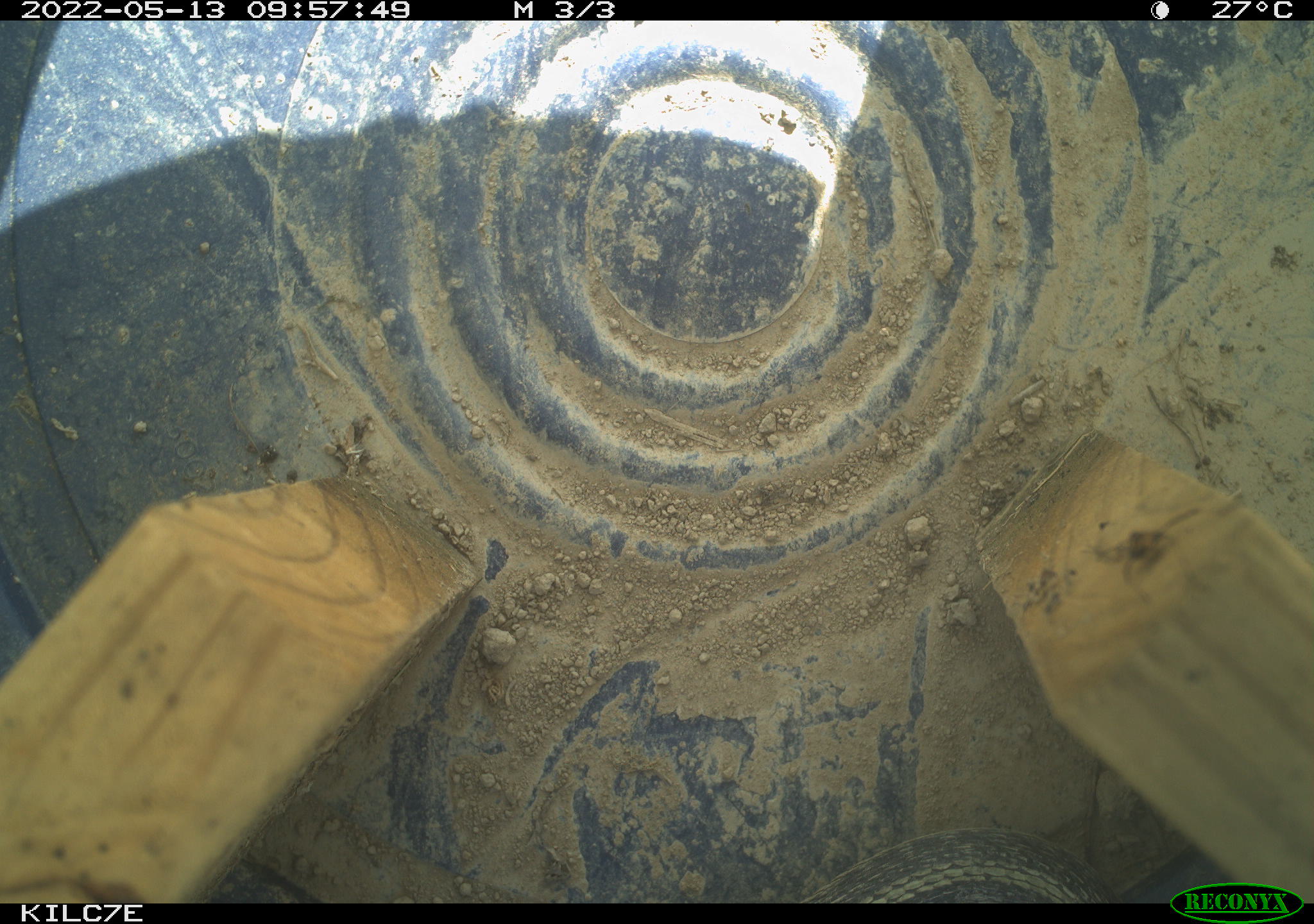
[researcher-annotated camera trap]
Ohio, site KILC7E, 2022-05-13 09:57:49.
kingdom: Animalia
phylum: Chordata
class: Reptilia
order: Squamata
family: Colubridae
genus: Thamnophis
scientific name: Thamnophis sirtalis sirtalis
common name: eastern gartersnake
Eastern gartersnake (Thamnophis sirtalis sirtalis).